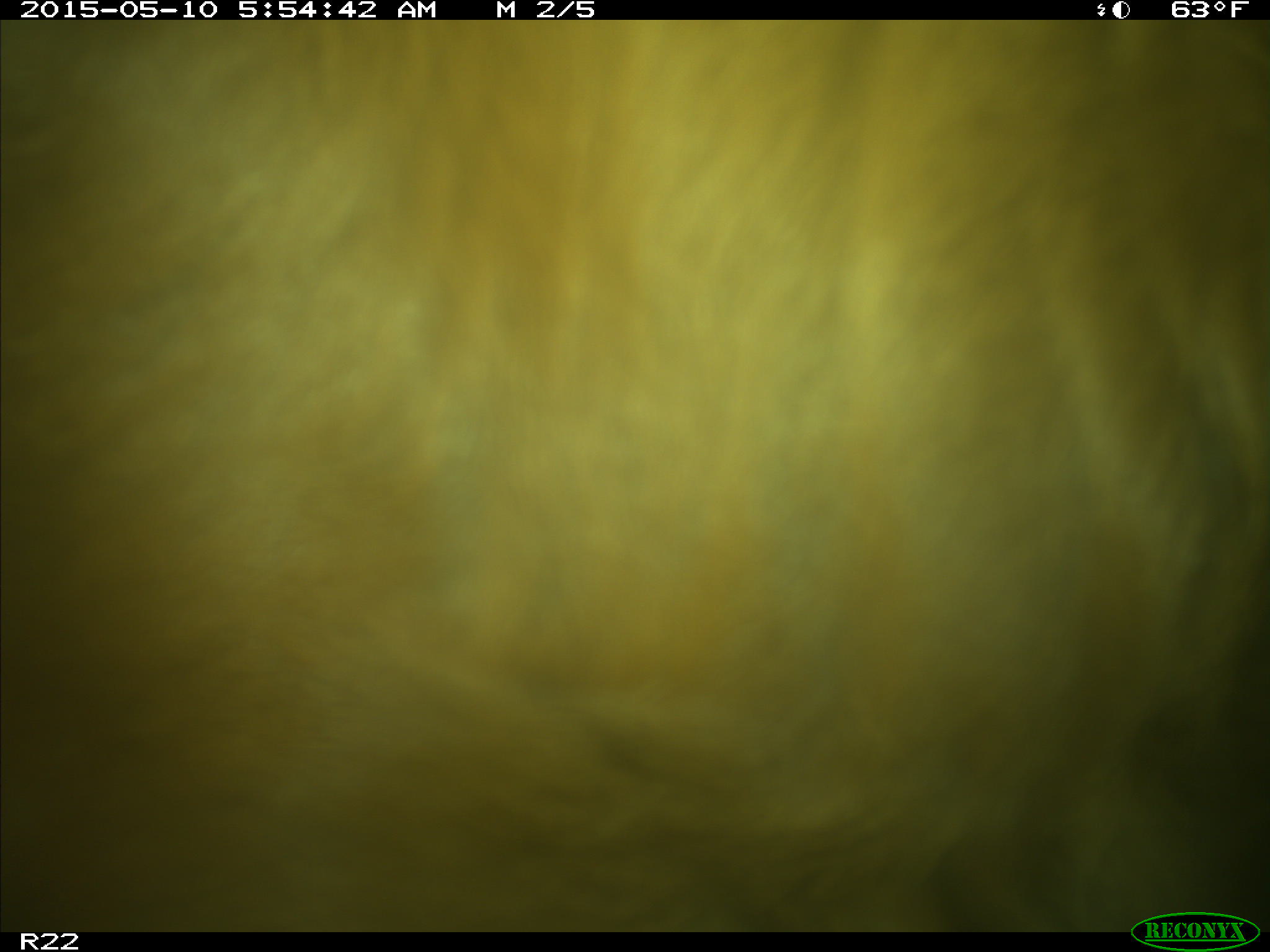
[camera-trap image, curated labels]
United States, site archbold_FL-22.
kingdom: Animalia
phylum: Chordata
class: Mammalia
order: Artiodactyla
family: Bovidae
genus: Bos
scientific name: Bos taurus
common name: domestic cow